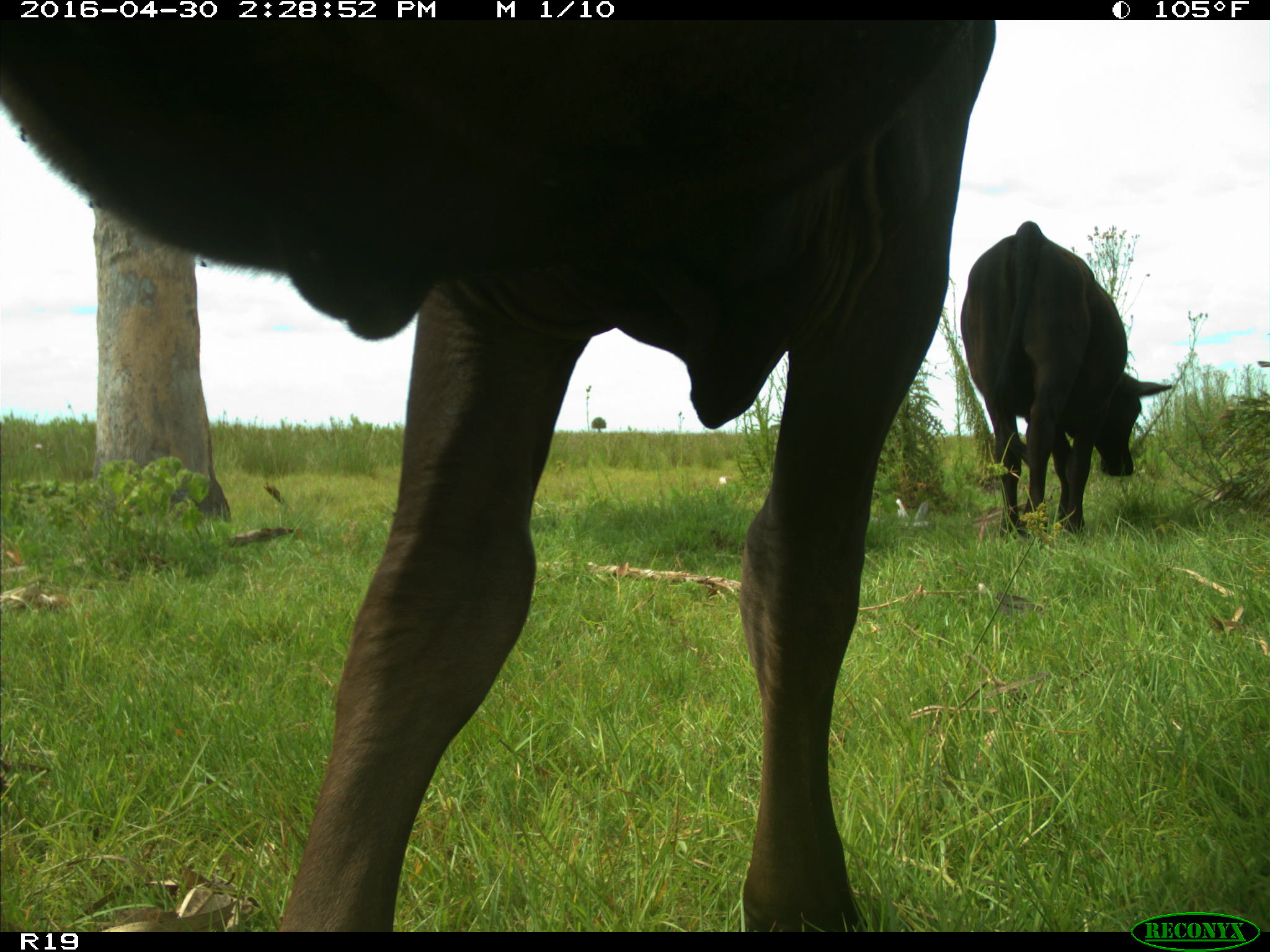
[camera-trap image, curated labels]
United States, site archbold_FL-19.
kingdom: Animalia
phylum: Chordata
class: Mammalia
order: Artiodactyla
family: Bovidae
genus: Bos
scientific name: Bos taurus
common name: domestic cow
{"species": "Bos taurus (domestic cow)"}